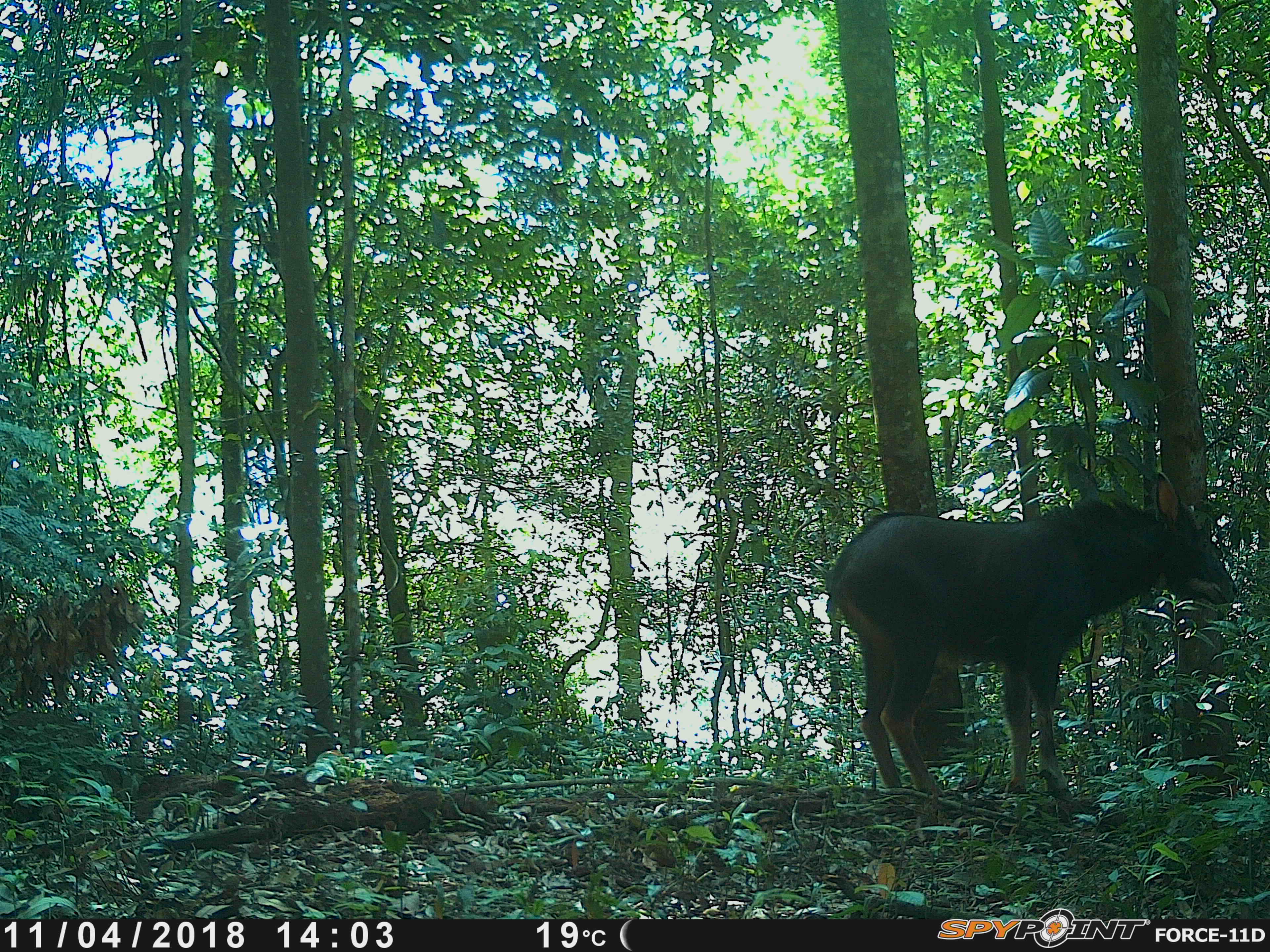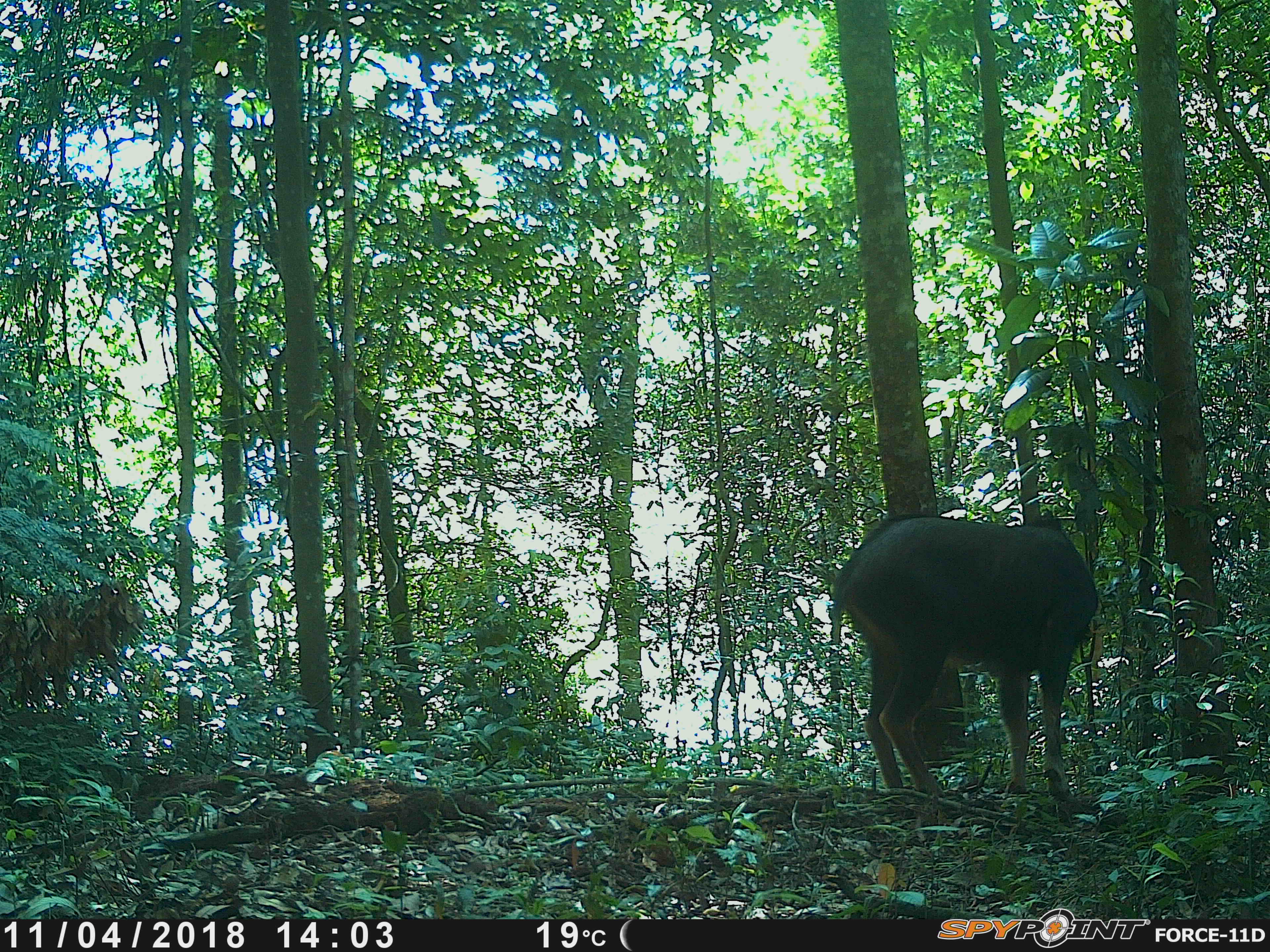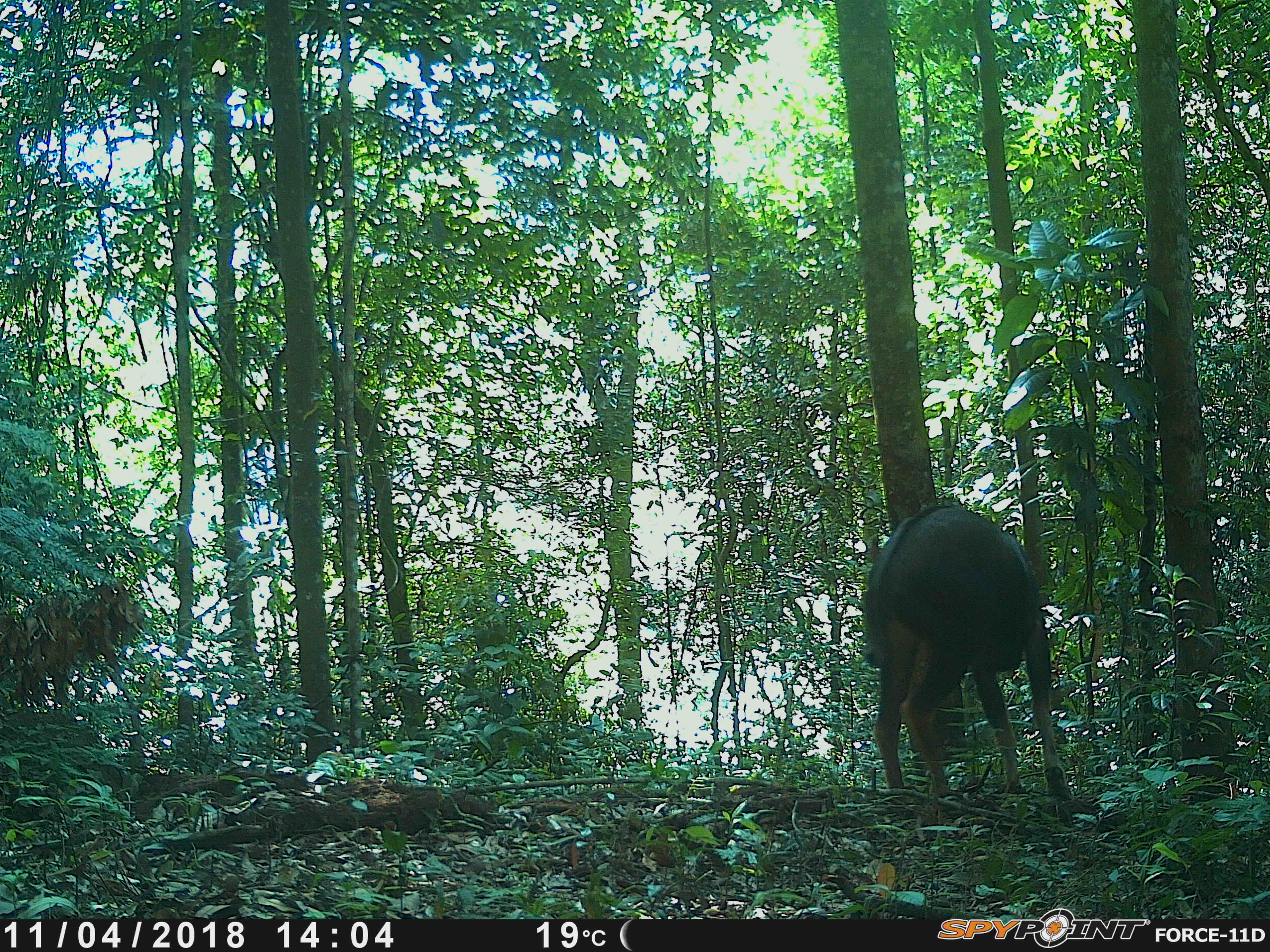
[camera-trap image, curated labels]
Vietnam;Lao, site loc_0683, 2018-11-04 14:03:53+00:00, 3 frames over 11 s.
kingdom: Animalia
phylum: Chordata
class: Mammalia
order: Artiodactyla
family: Bovidae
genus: Capricornis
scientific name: Capricornis sumatraensis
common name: chinese serow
Chinese serow (Capricornis sumatraensis). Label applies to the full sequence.